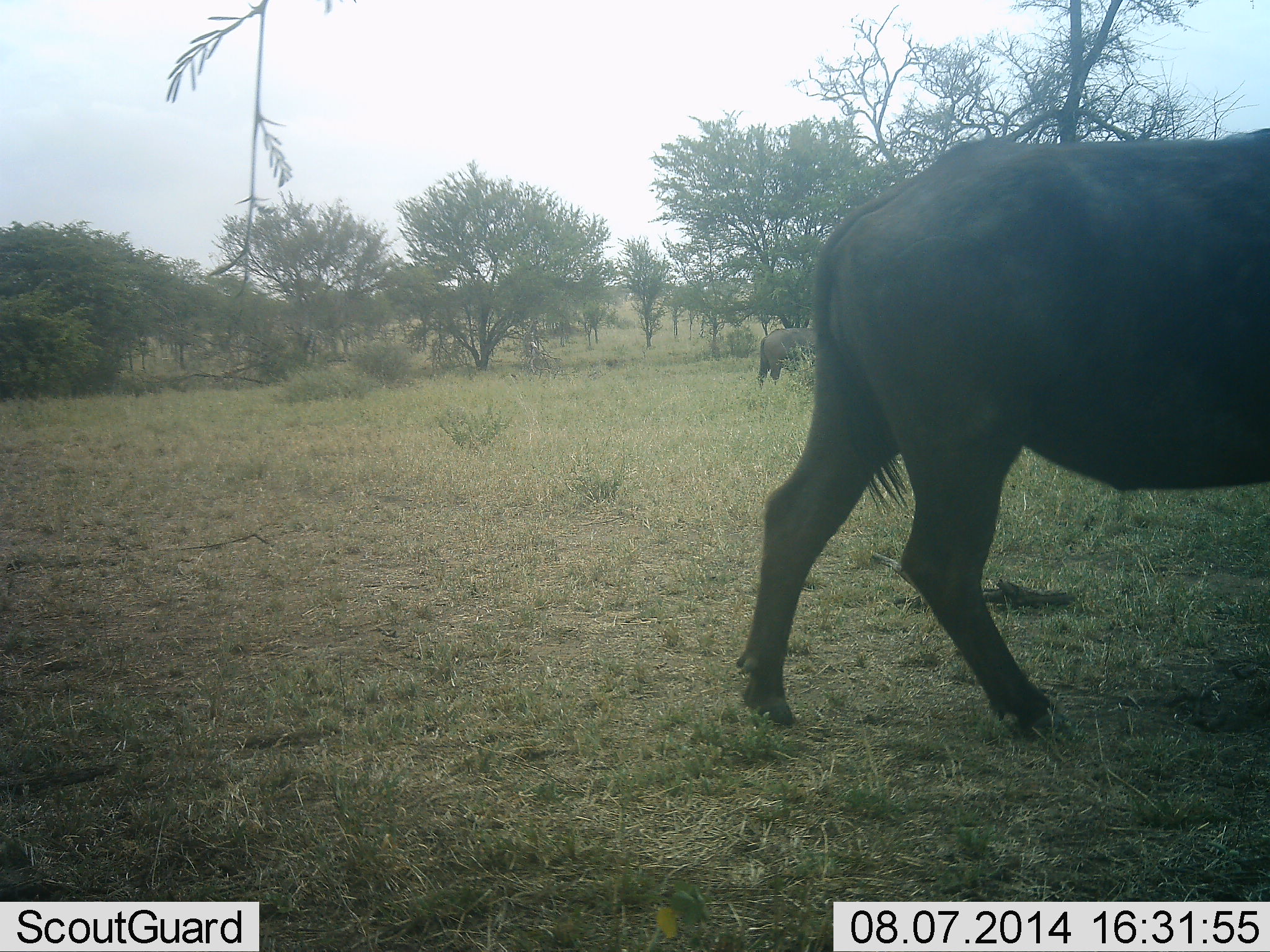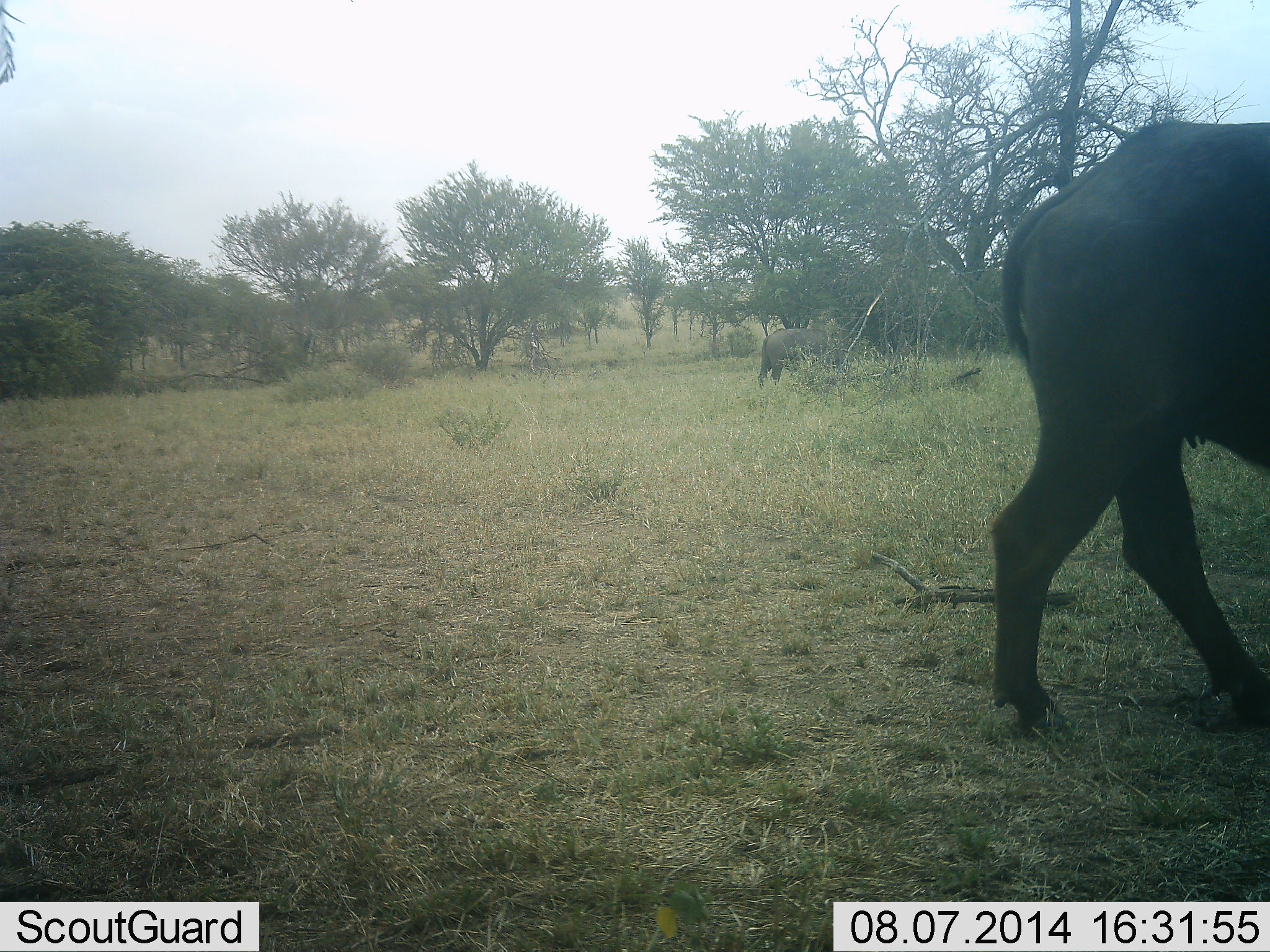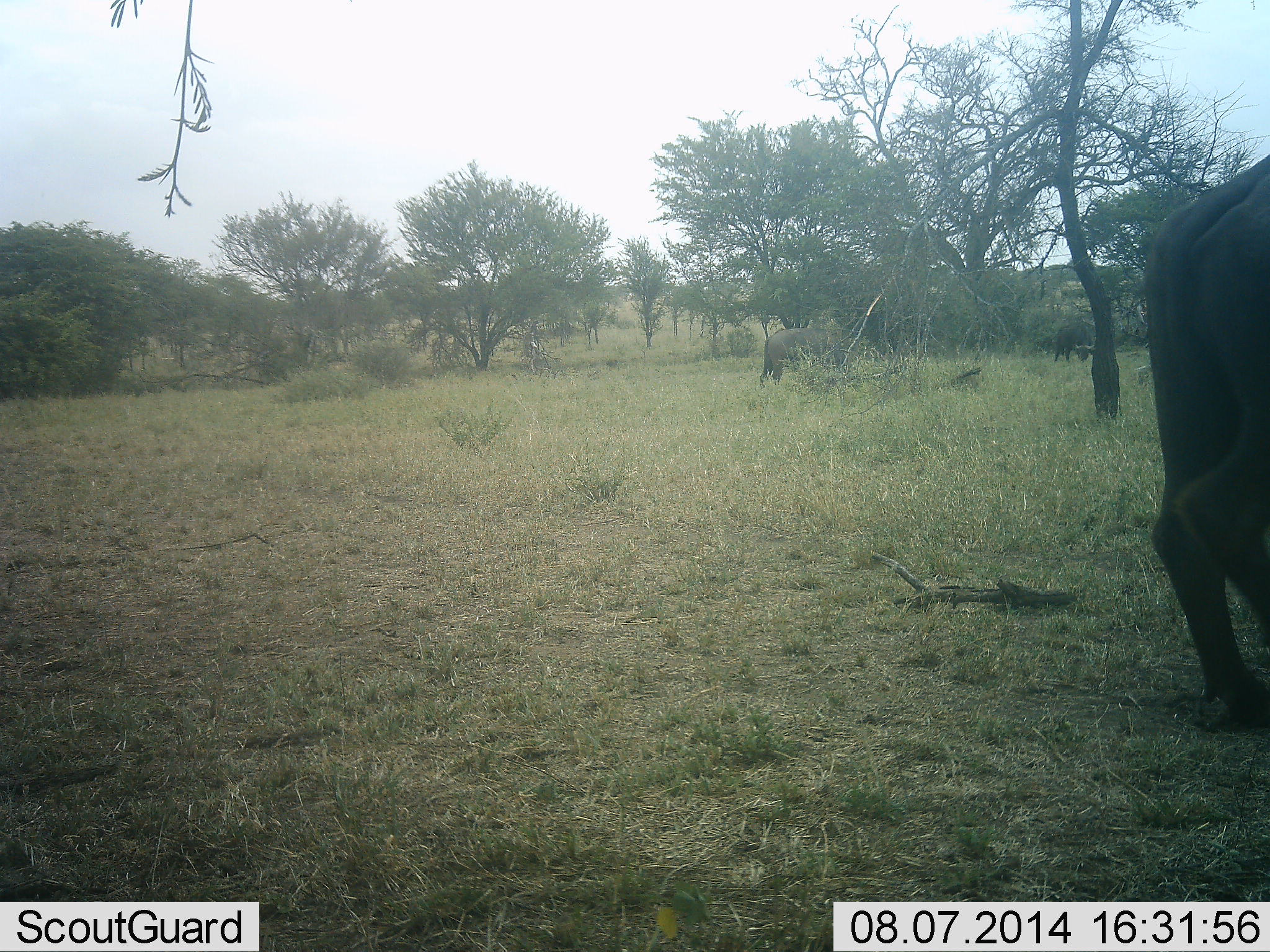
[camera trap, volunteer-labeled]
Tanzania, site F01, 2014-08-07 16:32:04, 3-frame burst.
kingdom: Animalia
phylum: Chordata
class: Mammalia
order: Artiodactyla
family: Bovidae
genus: Syncerus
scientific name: Syncerus caffer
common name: cape buffalo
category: buffalo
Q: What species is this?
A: Buffalo (cape buffalo) (Syncerus caffer).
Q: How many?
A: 2.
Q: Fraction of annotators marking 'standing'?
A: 10%.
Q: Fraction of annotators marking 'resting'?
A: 0%.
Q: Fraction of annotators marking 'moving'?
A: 100%.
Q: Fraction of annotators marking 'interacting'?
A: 0%.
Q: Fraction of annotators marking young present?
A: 0%.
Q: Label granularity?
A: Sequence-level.